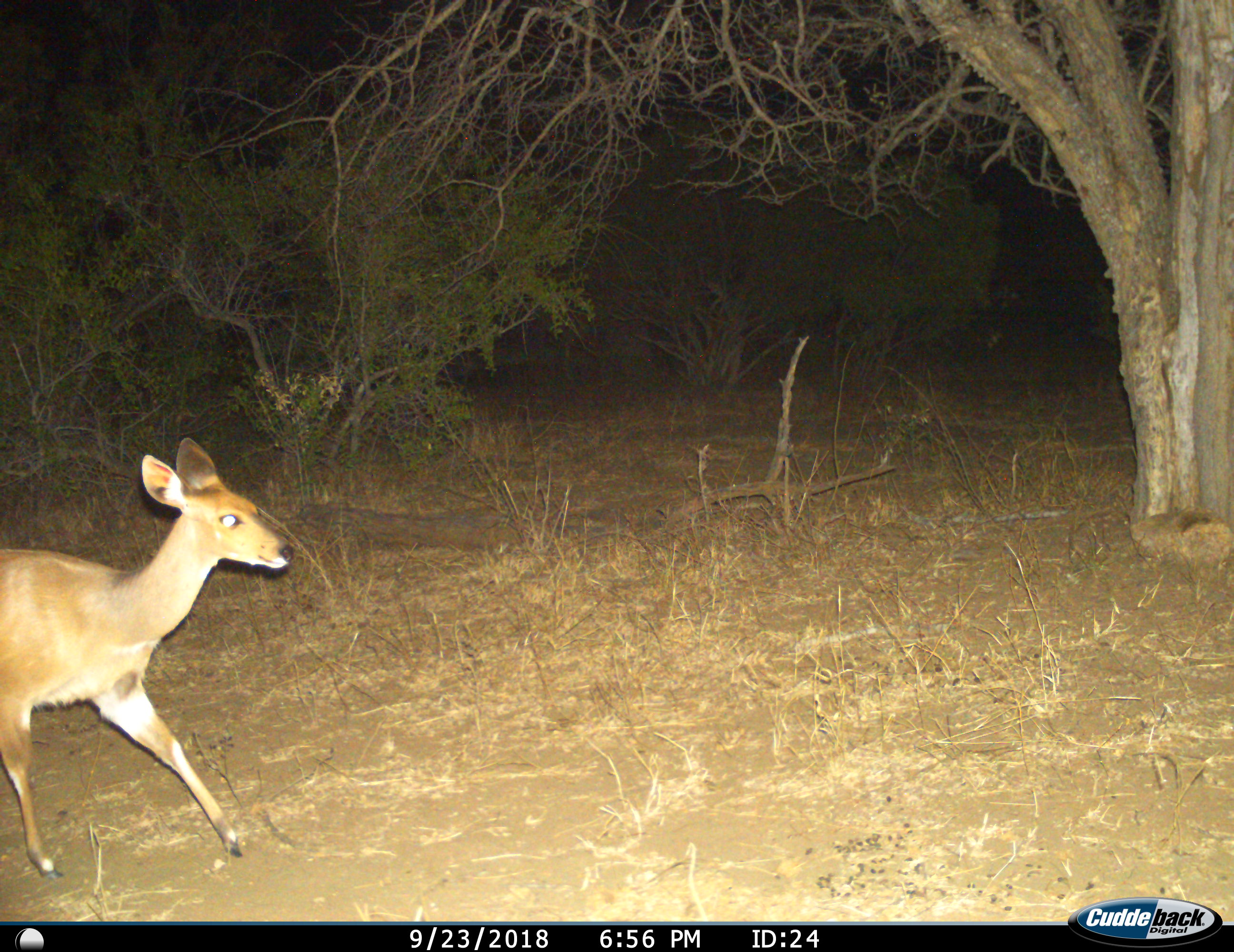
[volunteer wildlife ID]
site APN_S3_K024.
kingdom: Animalia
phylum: Chordata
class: Mammalia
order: Artiodactyla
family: Bovidae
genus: Aepyceros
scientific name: Aepyceros melampus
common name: impala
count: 1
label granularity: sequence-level